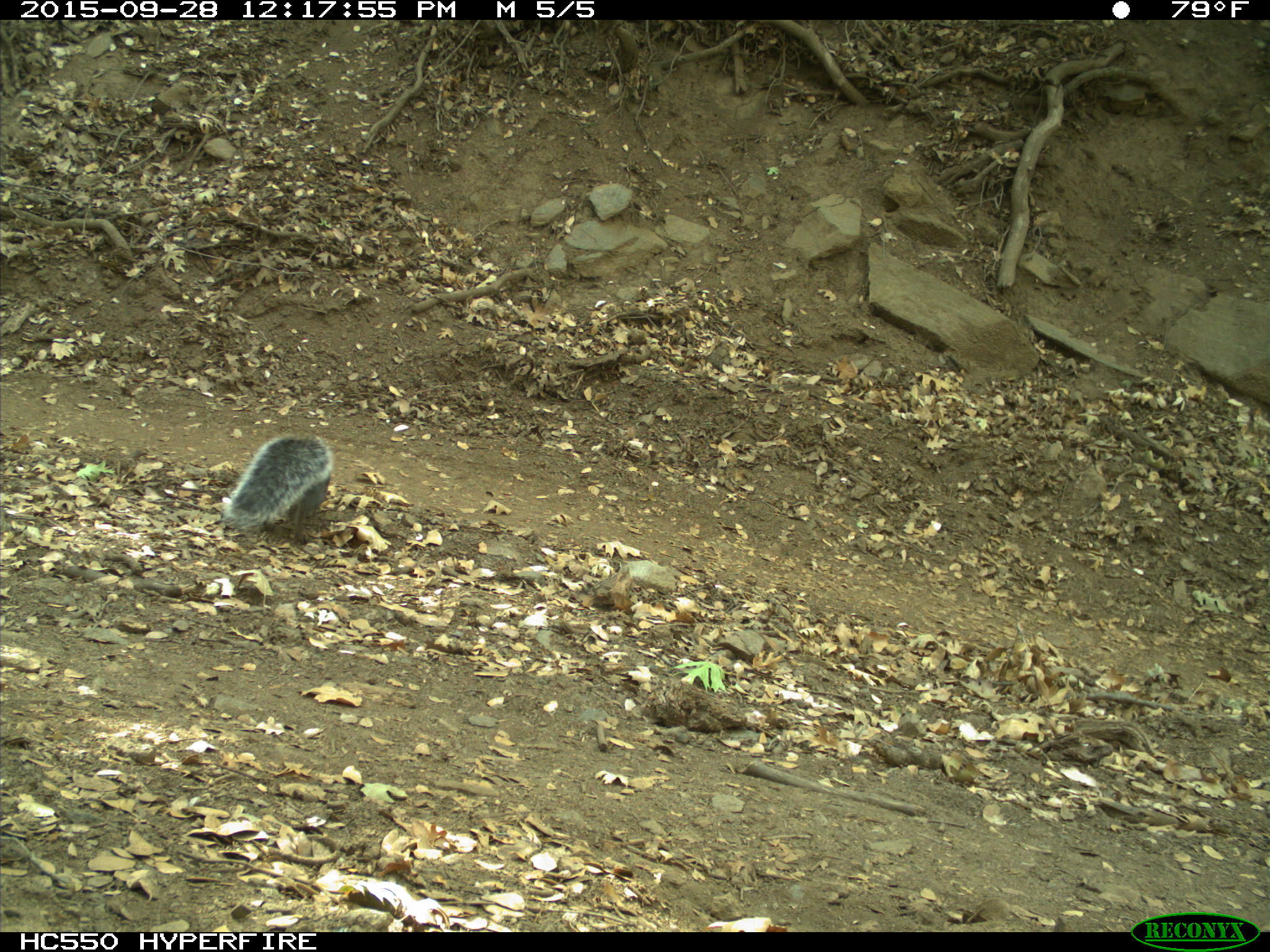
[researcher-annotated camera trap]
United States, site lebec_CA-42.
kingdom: Animalia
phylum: Chordata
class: Mammalia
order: Rodentia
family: Sciuridae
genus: Sciurus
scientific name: Sciurus carolinensis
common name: eastern gray squirrel